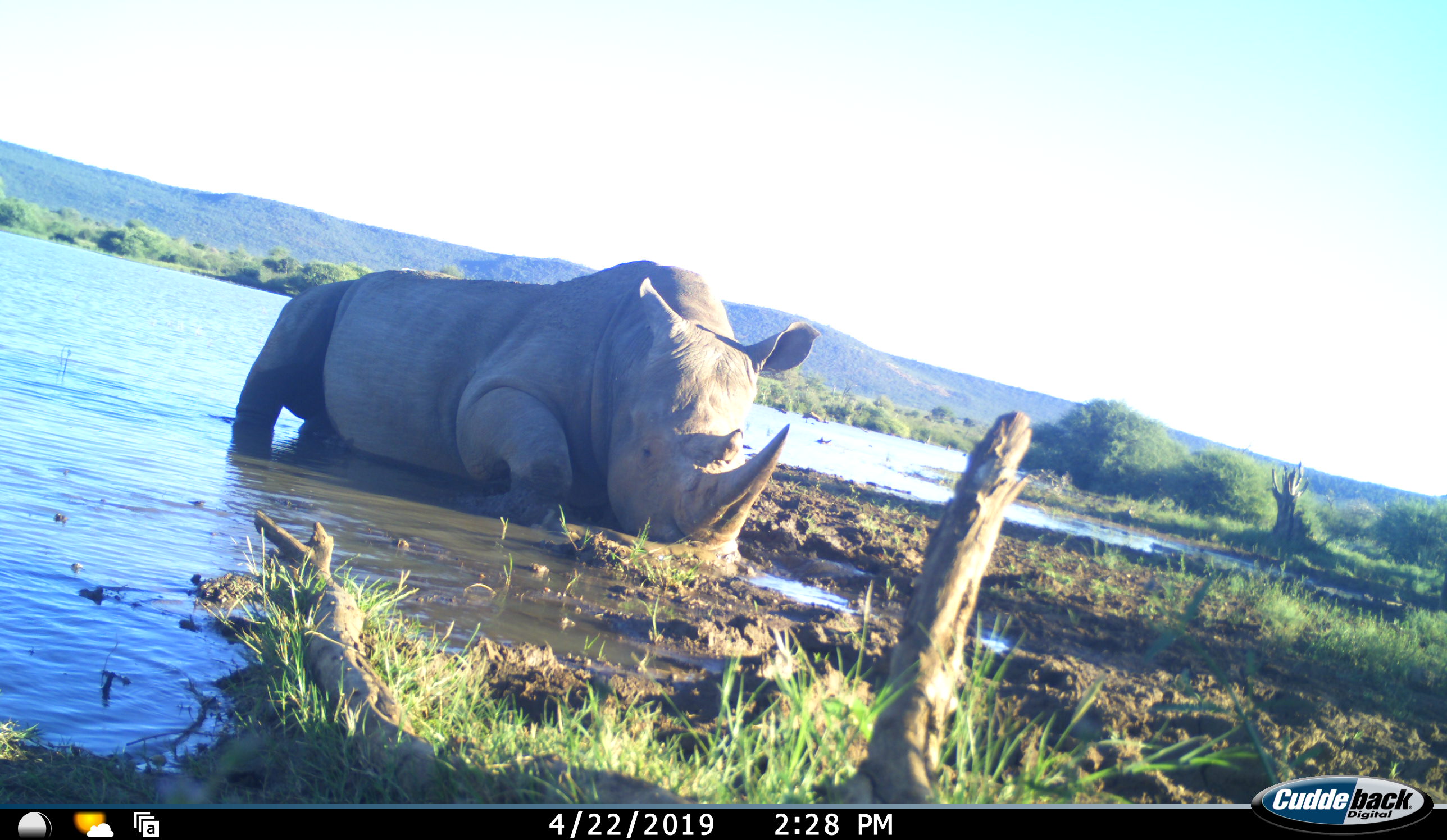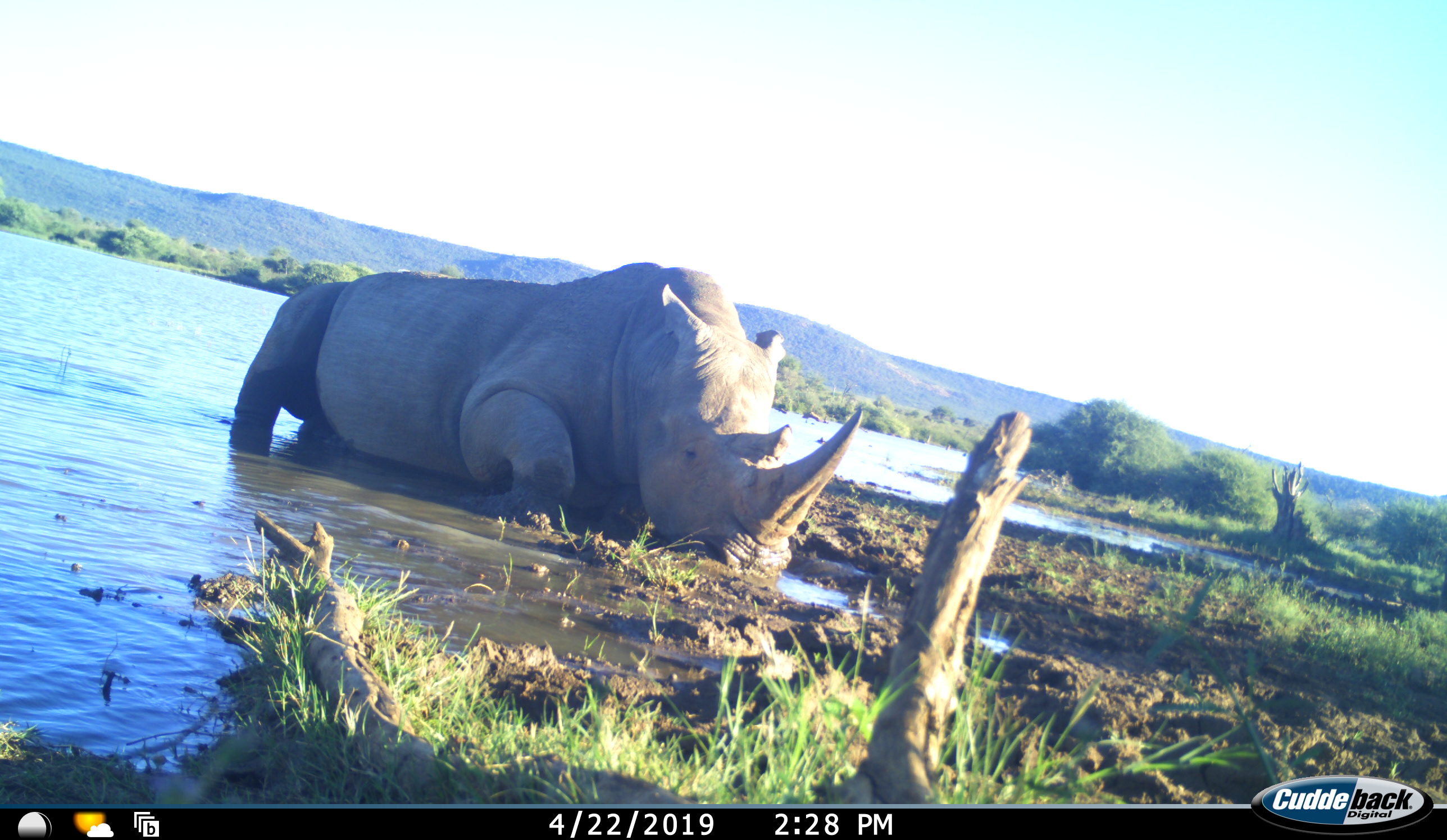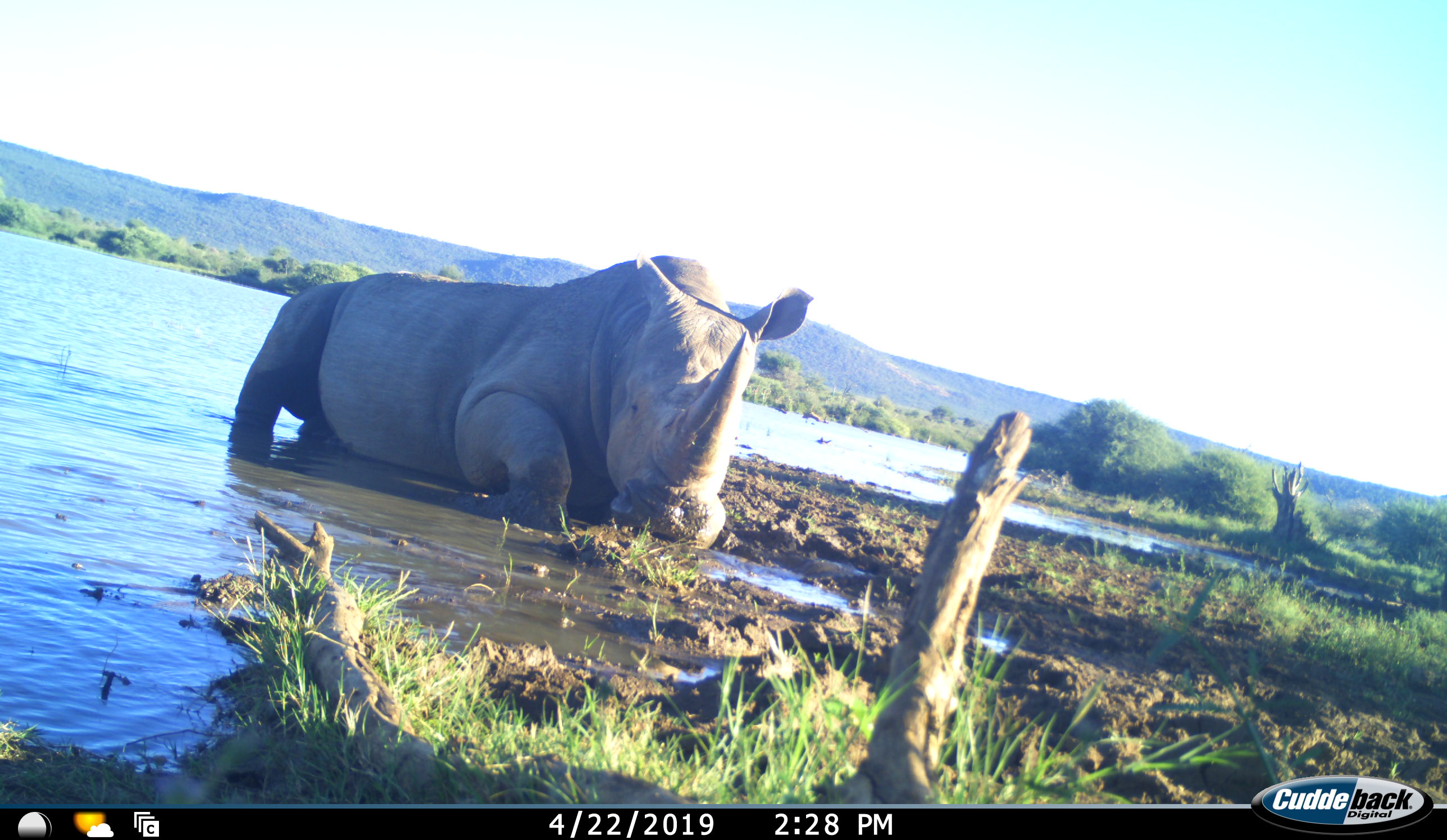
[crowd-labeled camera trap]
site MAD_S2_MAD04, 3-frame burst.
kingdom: Animalia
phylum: Chordata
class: Mammalia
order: Perissodactyla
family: Rhinocerotidae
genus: Diceros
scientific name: Diceros bicornis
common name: black rhinoceros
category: rhinocerosblack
Rhinocerosblack (black rhinoceros) (Diceros bicornis), count 1. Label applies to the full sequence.